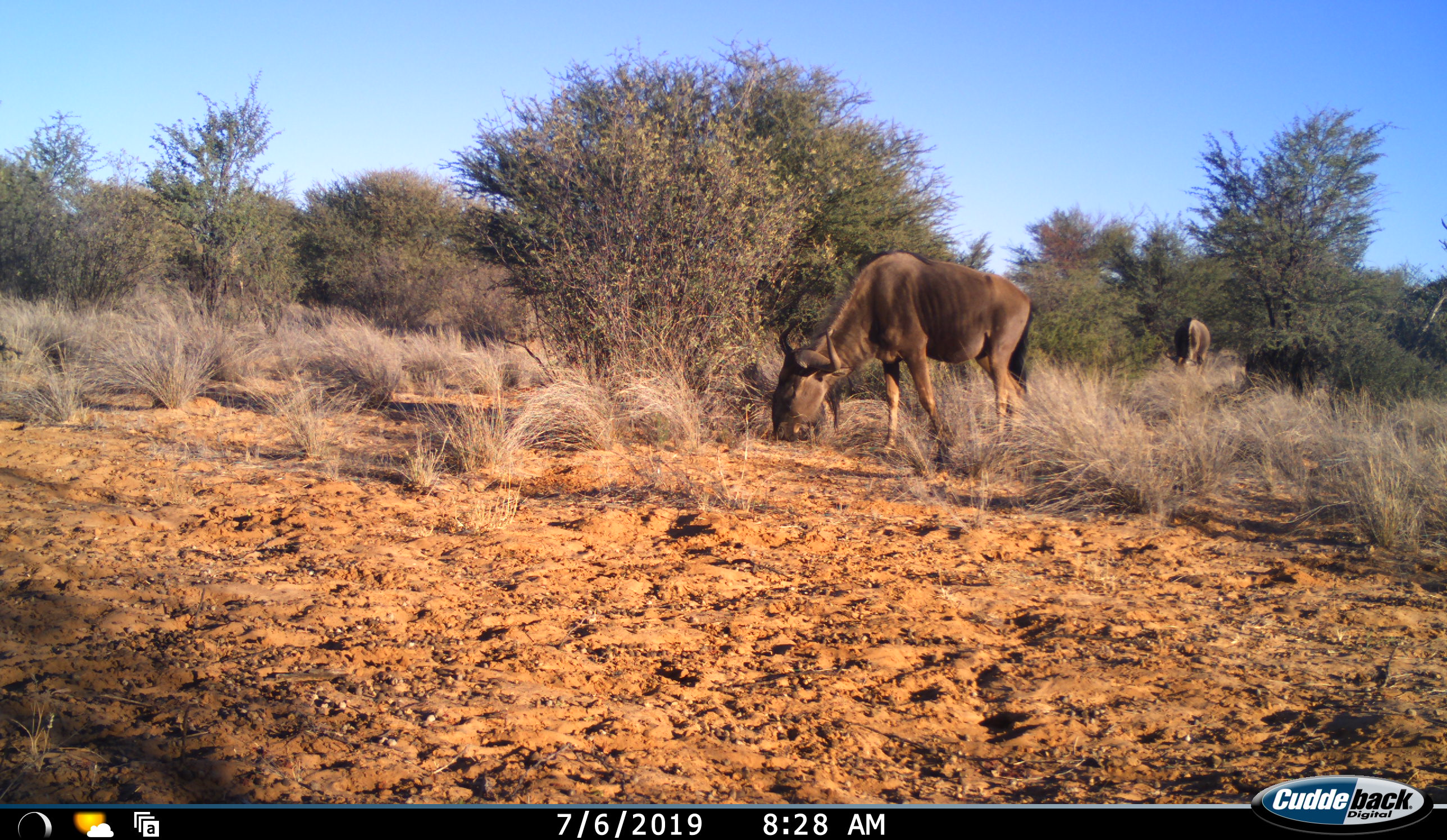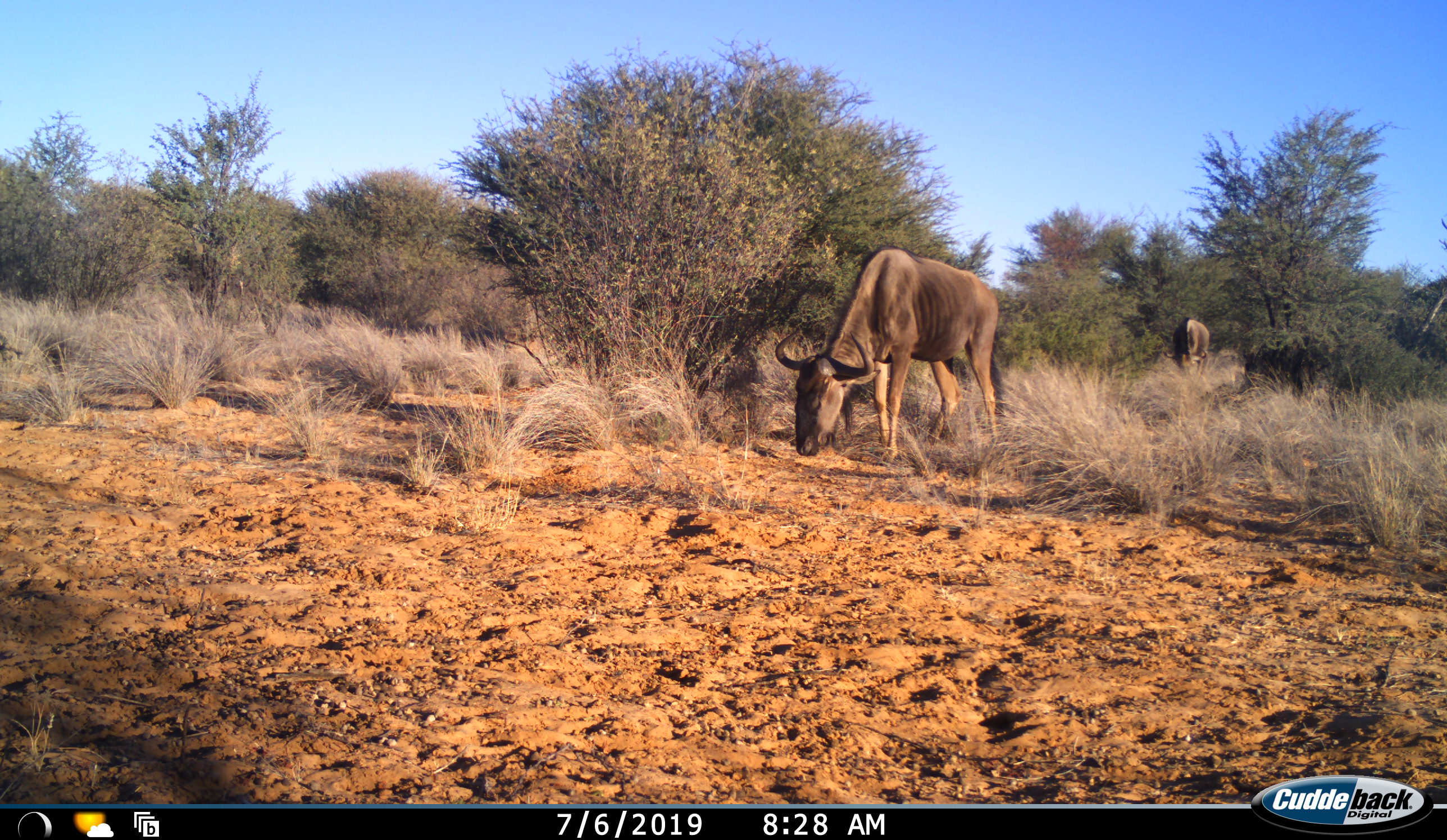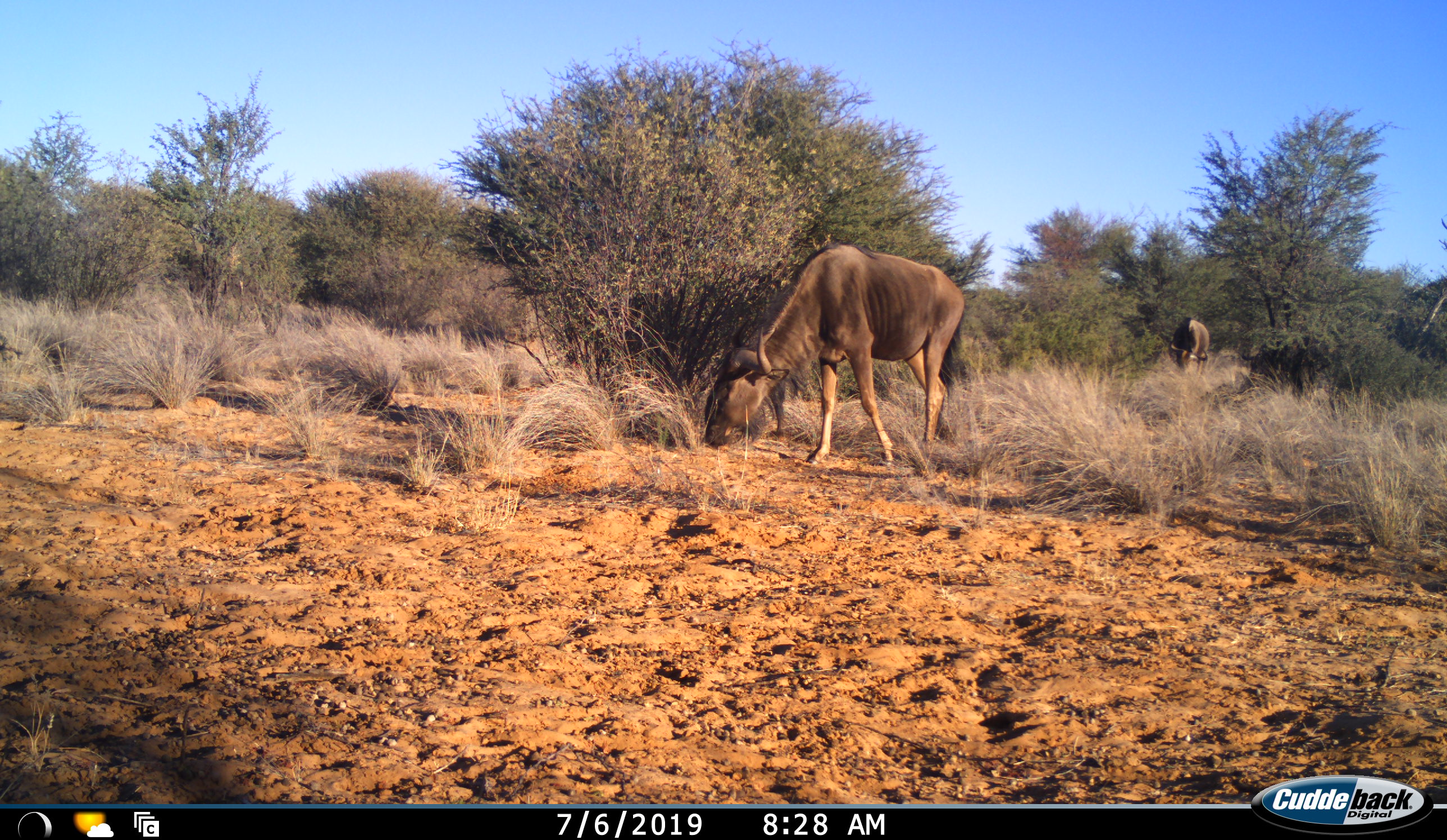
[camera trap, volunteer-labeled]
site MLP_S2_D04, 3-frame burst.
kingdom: Animalia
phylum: Chordata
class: Mammalia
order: Artiodactyla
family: Bovidae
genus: Connochaetes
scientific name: Connochaetes taurinus taurinus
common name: blue wildebeest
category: wildebeestblue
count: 2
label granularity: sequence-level